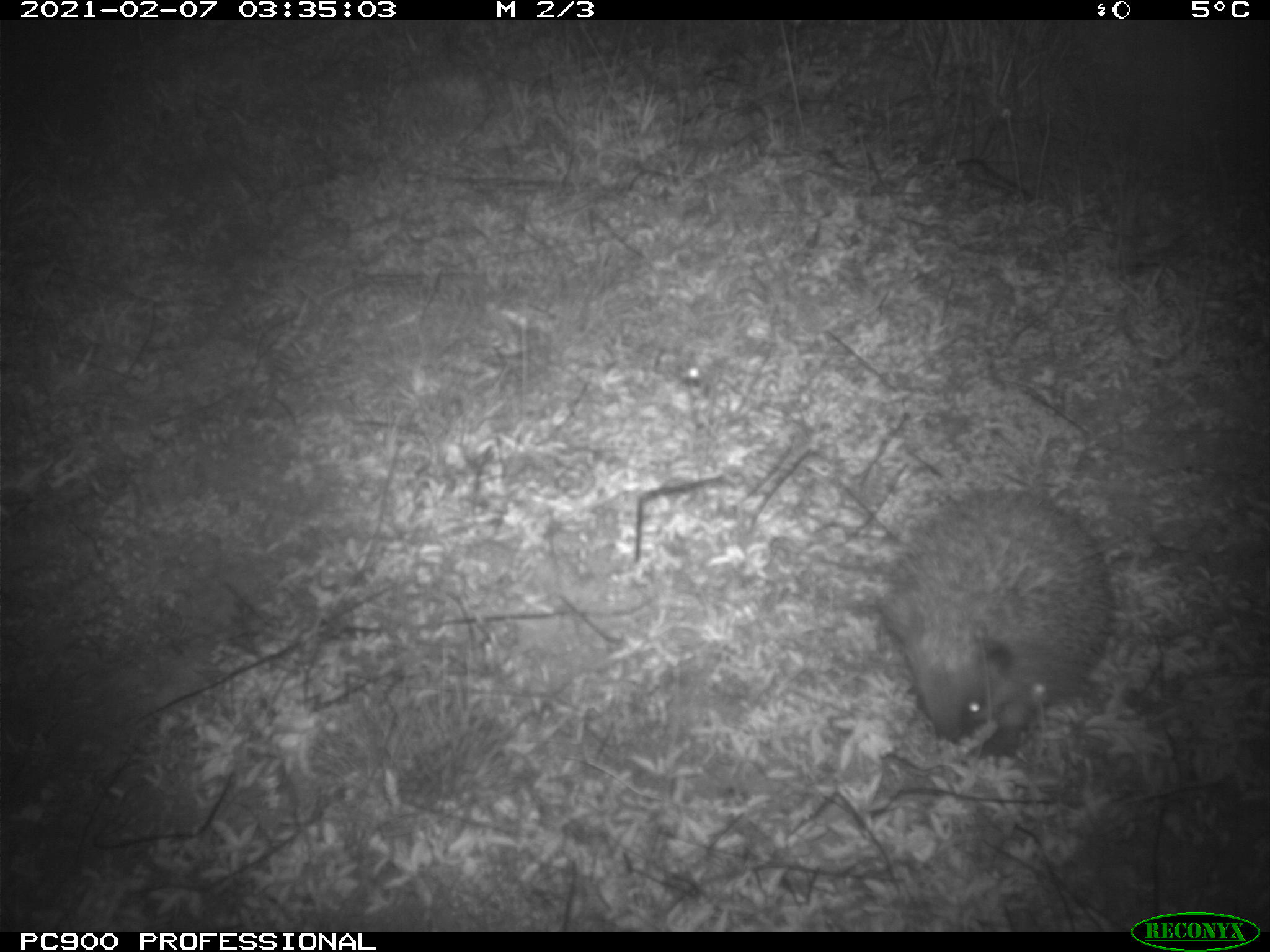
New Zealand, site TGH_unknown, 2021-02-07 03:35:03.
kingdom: Animalia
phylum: Chordata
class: Mammalia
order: Eulipotyphla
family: Erinaceidae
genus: Erinaceus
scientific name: Erinaceus europaeus europaeus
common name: european hedgehog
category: hedgehog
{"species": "hedgehog (european hedgehog) (Erinaceus europaeus europaeus)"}